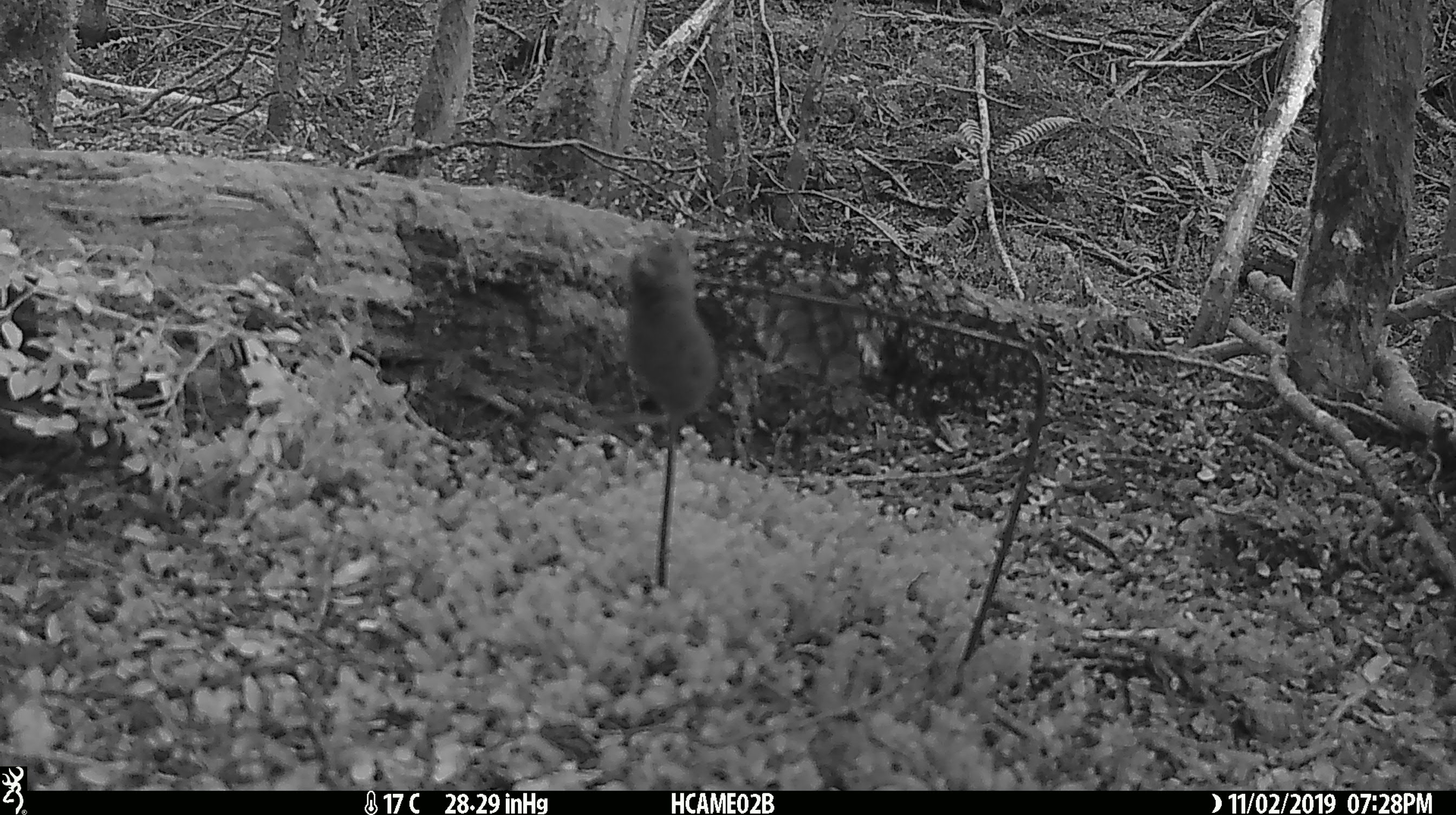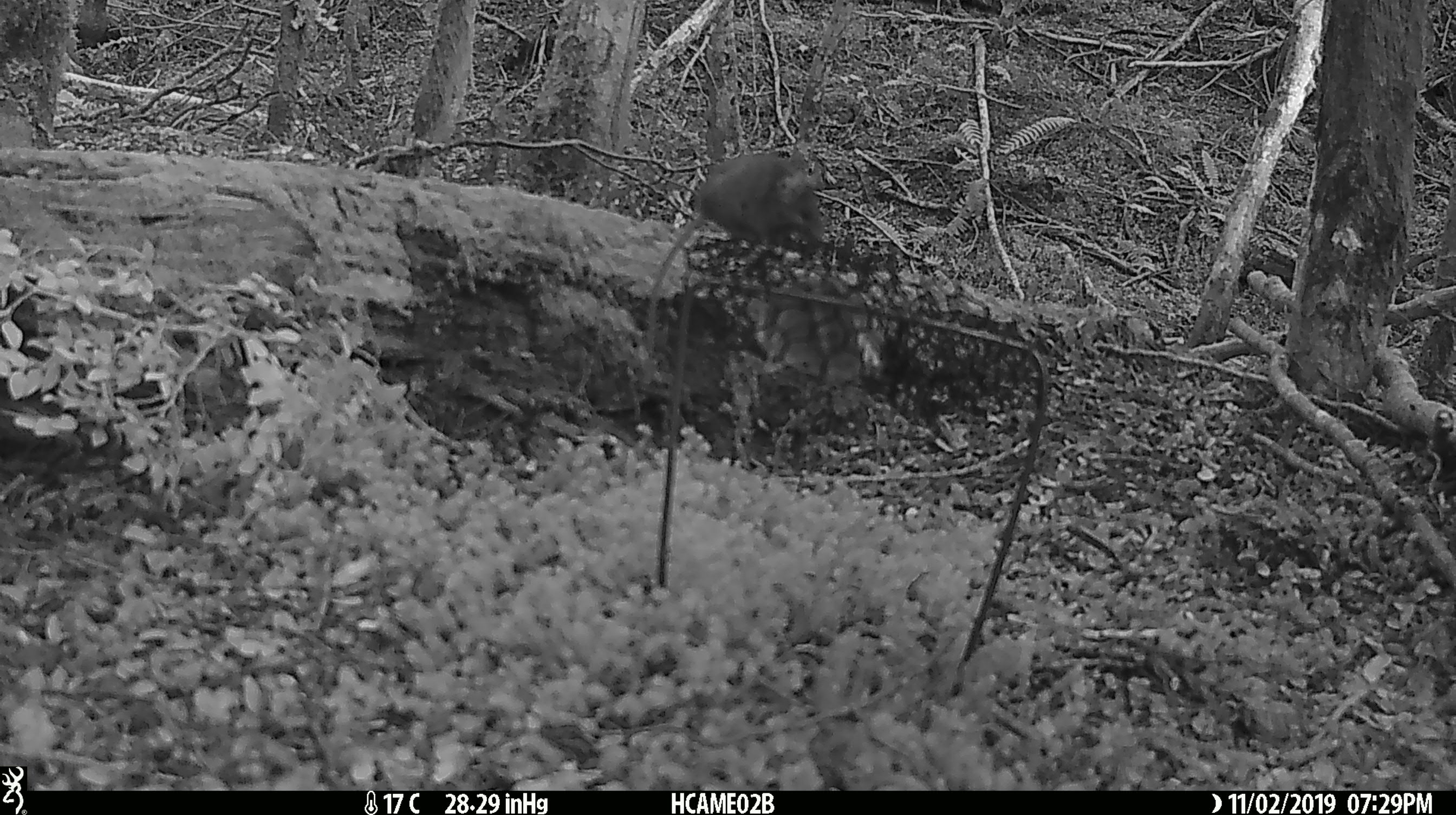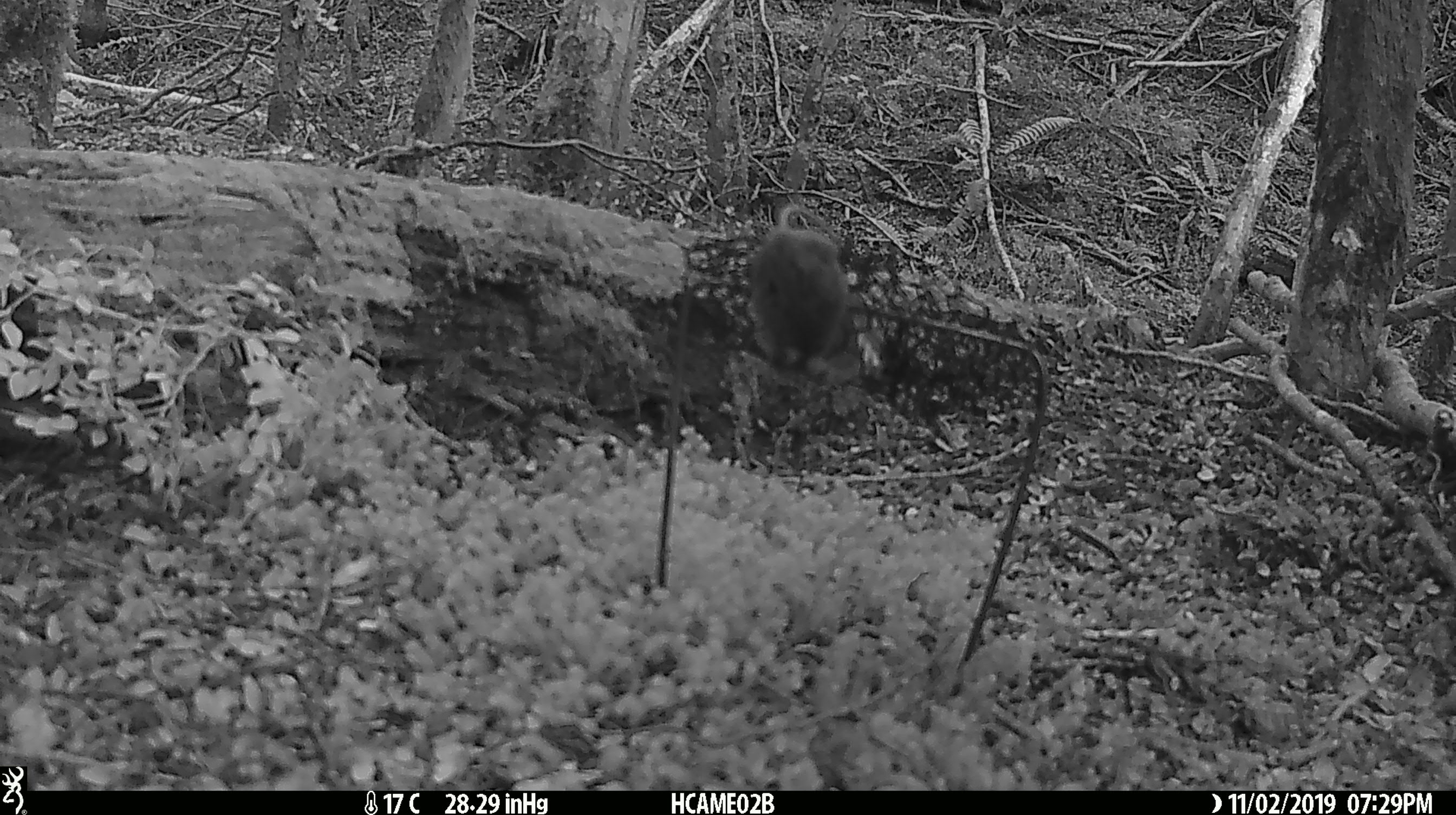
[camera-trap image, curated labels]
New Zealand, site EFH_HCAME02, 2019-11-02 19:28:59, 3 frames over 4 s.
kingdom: Animalia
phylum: Chordata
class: Mammalia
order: Rodentia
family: Muridae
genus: Mus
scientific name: Mus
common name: mouse